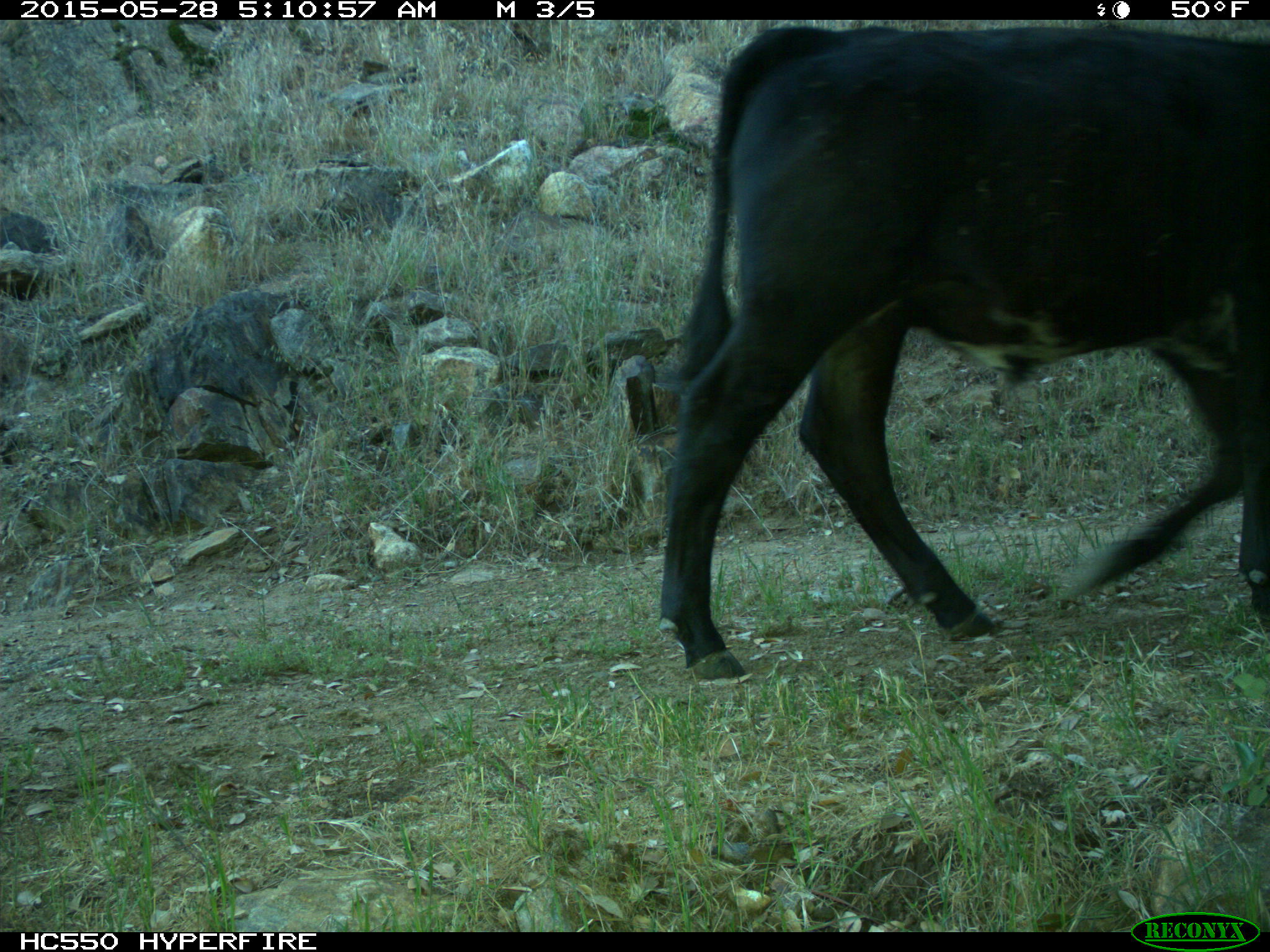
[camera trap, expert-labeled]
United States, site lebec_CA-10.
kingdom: Animalia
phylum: Chordata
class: Mammalia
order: Artiodactyla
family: Bovidae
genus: Bos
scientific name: Bos taurus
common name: domestic cow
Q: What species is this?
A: Bos taurus (domestic cow).